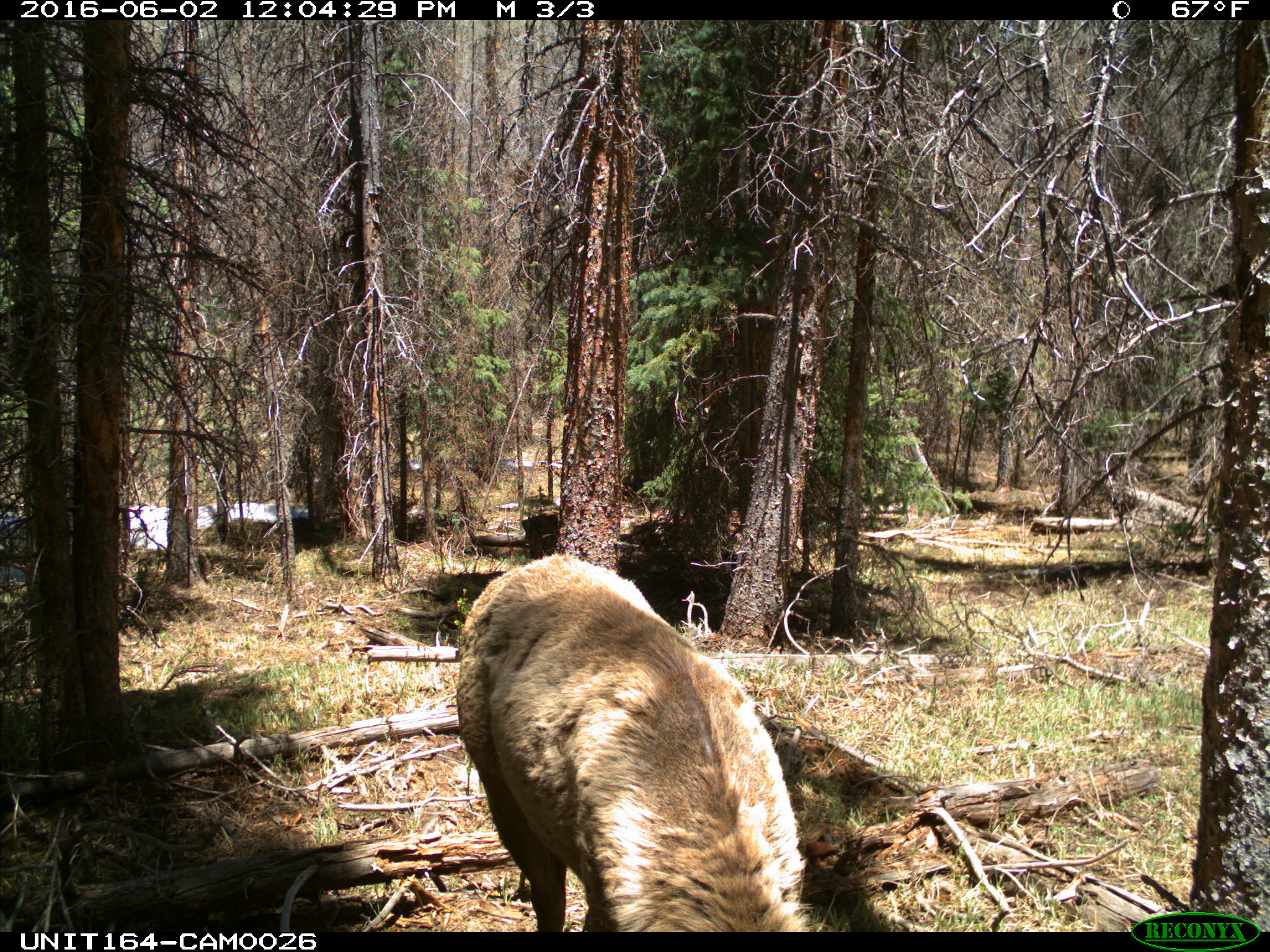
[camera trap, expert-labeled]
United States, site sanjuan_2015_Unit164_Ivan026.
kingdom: Animalia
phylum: Chordata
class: Mammalia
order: Artiodactyla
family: Cervidae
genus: Cervus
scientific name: Cervus elaphus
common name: red deer